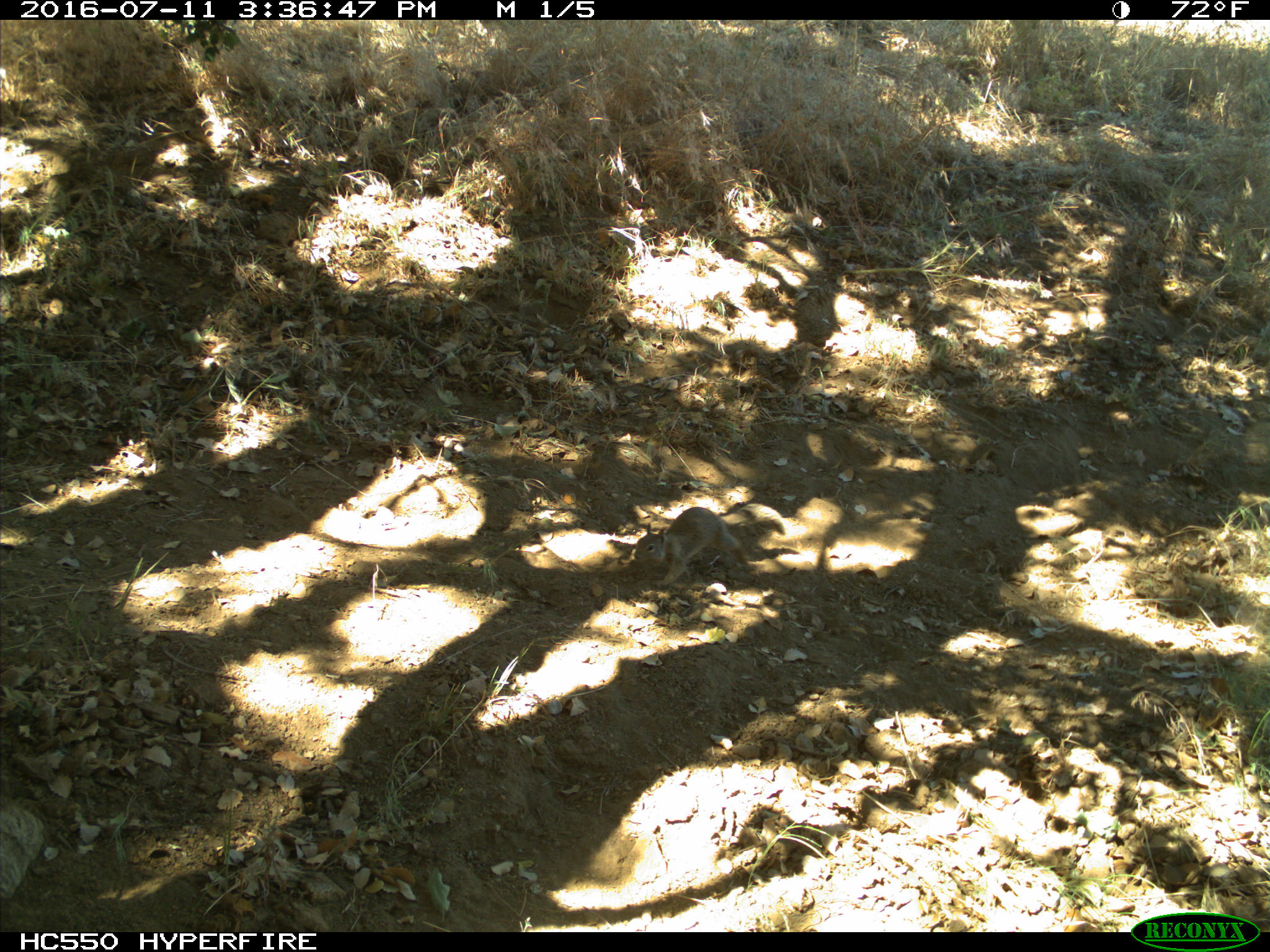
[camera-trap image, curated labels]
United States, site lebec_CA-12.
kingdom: Animalia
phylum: Chordata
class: Mammalia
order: Rodentia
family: Sciuridae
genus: Otospermophilus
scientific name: Otospermophilus beecheyi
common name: california ground squirrel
Otospermophilus beecheyi (california ground squirrel).